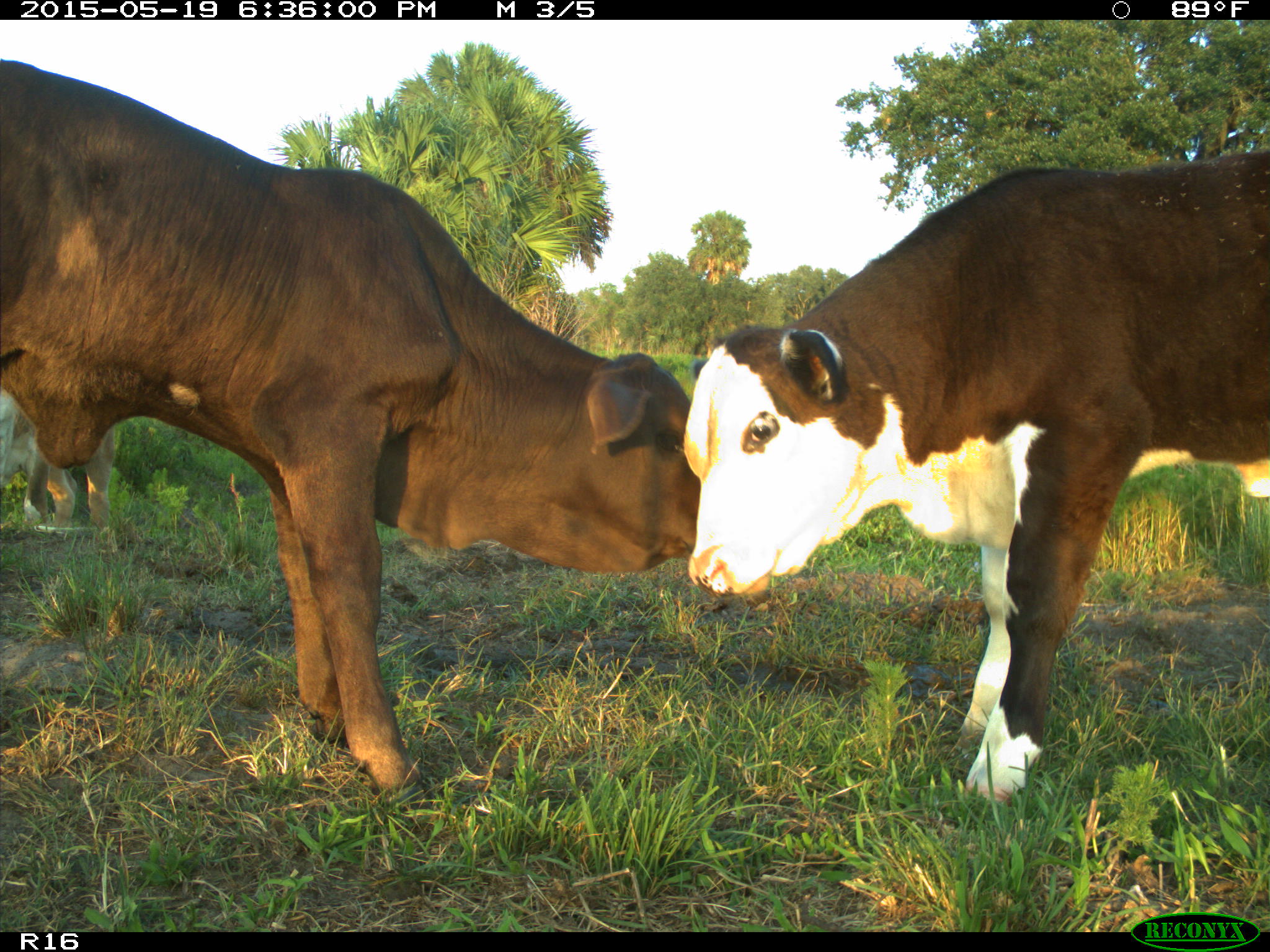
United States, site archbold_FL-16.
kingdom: Animalia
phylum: Chordata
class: Mammalia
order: Artiodactyla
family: Bovidae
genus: Bos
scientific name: Bos taurus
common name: domestic cow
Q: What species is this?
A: Bos taurus (domestic cow).